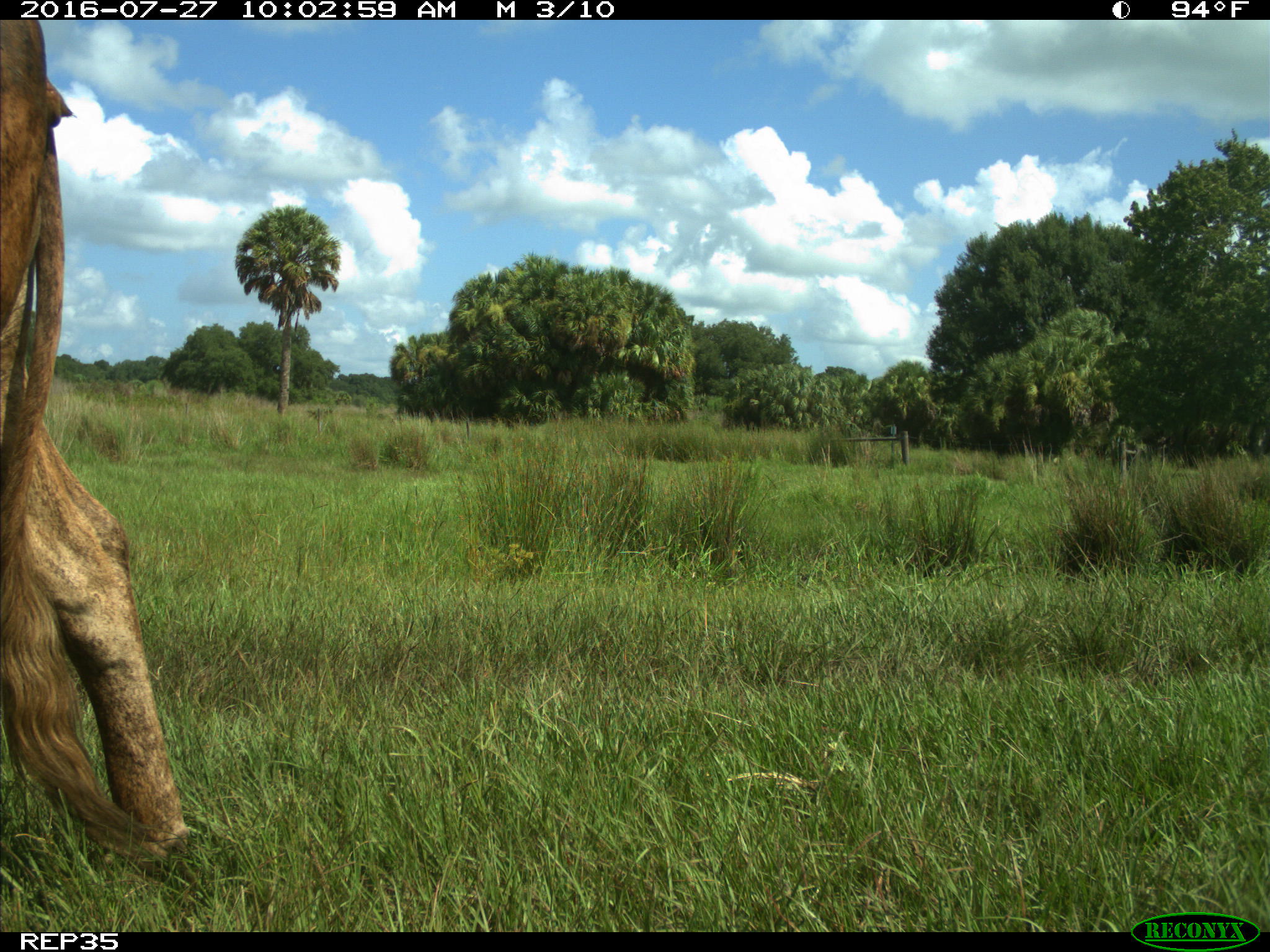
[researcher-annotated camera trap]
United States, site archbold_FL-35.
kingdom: Animalia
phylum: Chordata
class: Mammalia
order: Artiodactyla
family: Bovidae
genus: Bos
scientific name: Bos taurus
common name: domestic cow